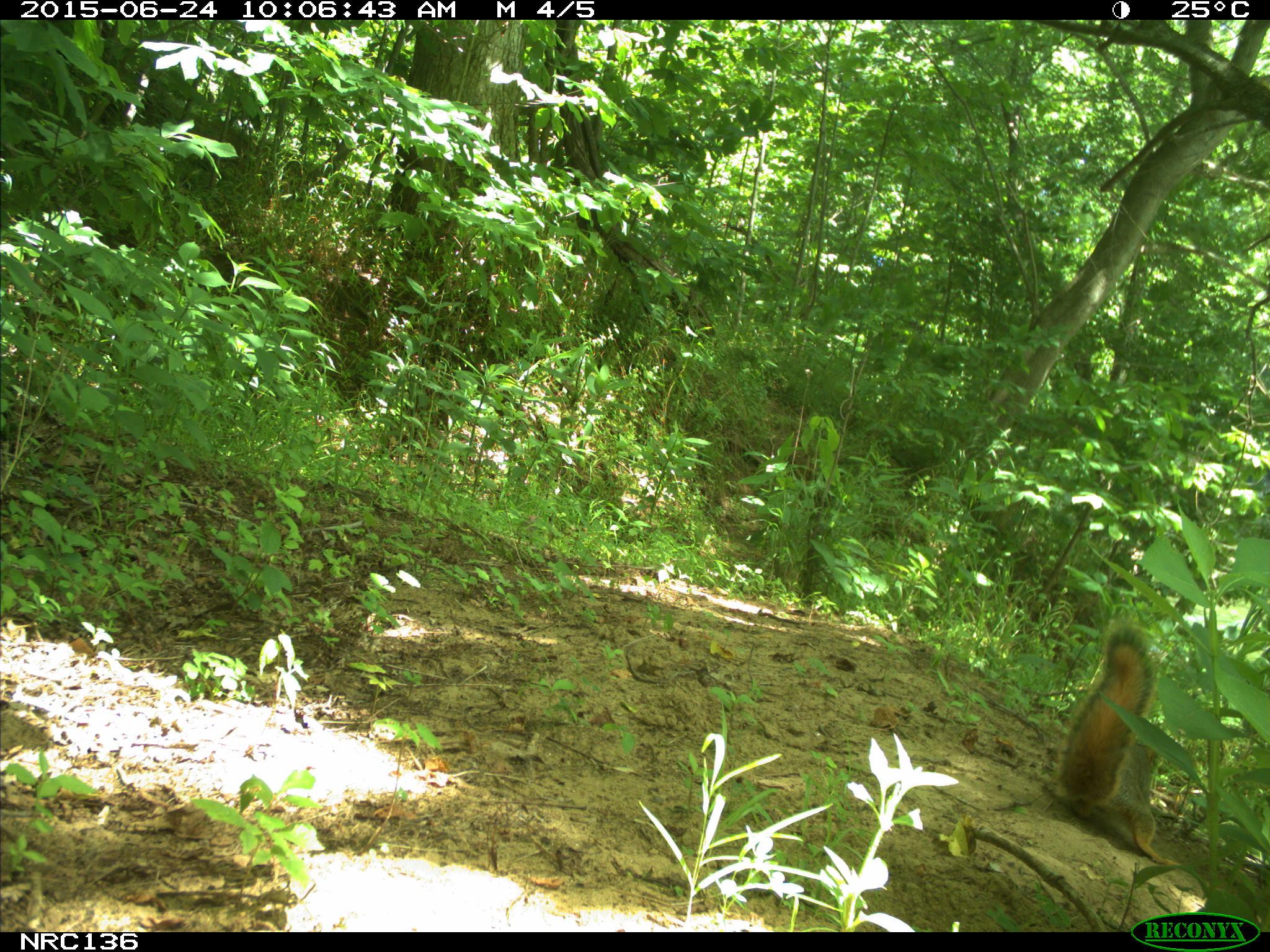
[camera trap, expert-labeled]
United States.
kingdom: Animalia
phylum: Chordata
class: Mammalia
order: Rodentia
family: Sciuridae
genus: Sciurus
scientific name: Sciurus niger cinereus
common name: eastern fox squirrel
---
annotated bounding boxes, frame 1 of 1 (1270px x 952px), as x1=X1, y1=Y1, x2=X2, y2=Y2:
Eastern Fox Squirrel: x1=1043, y1=611, x2=1180, y2=866